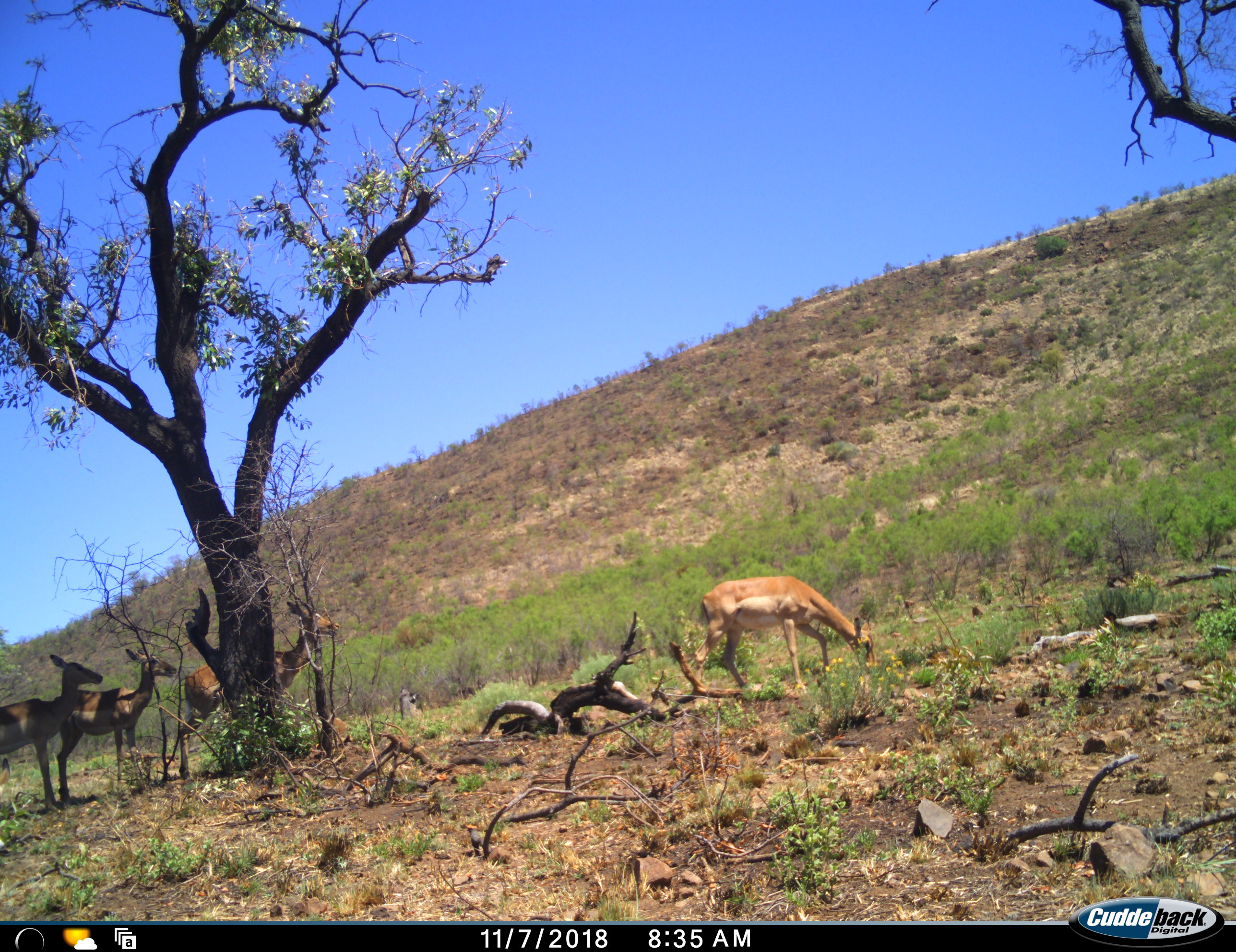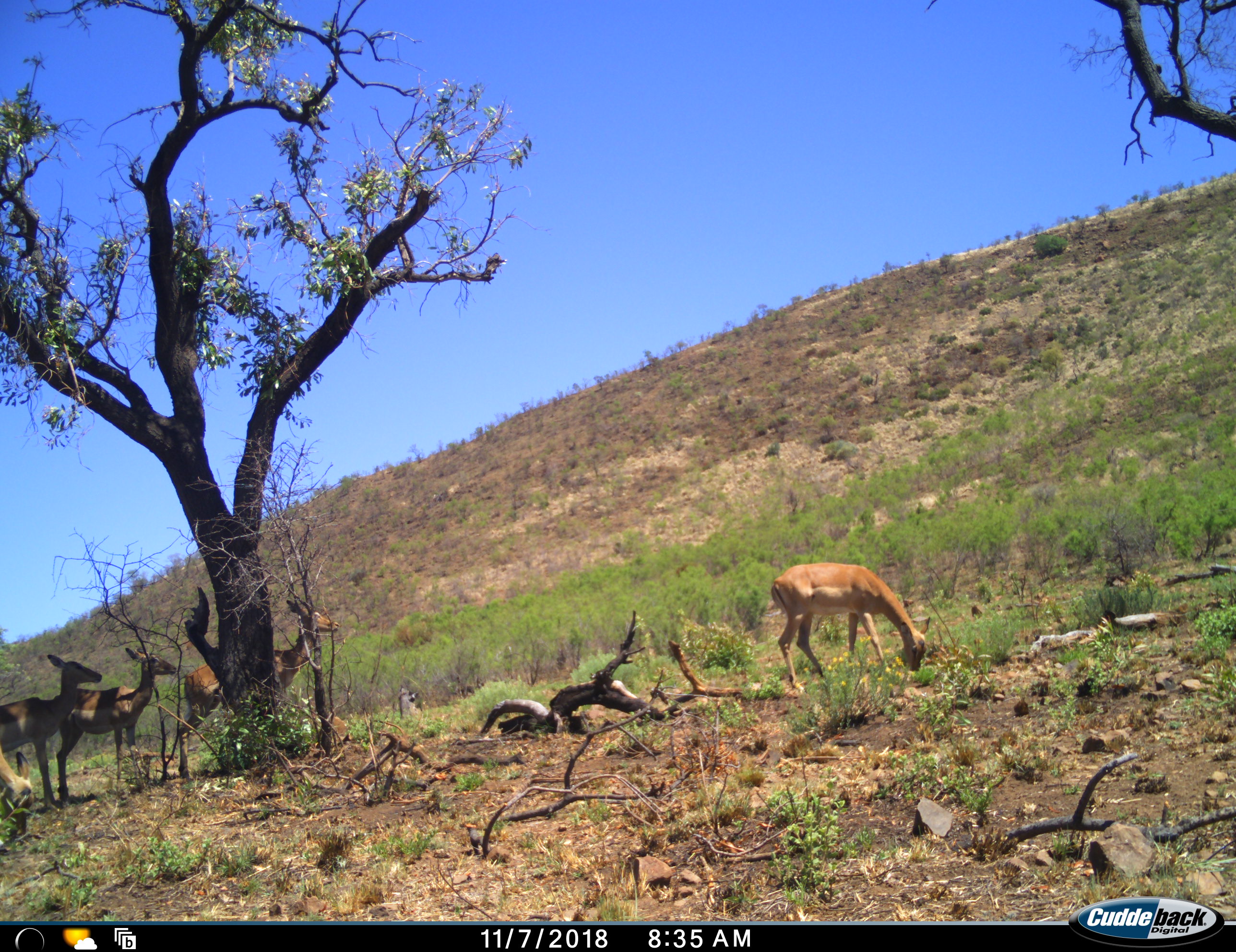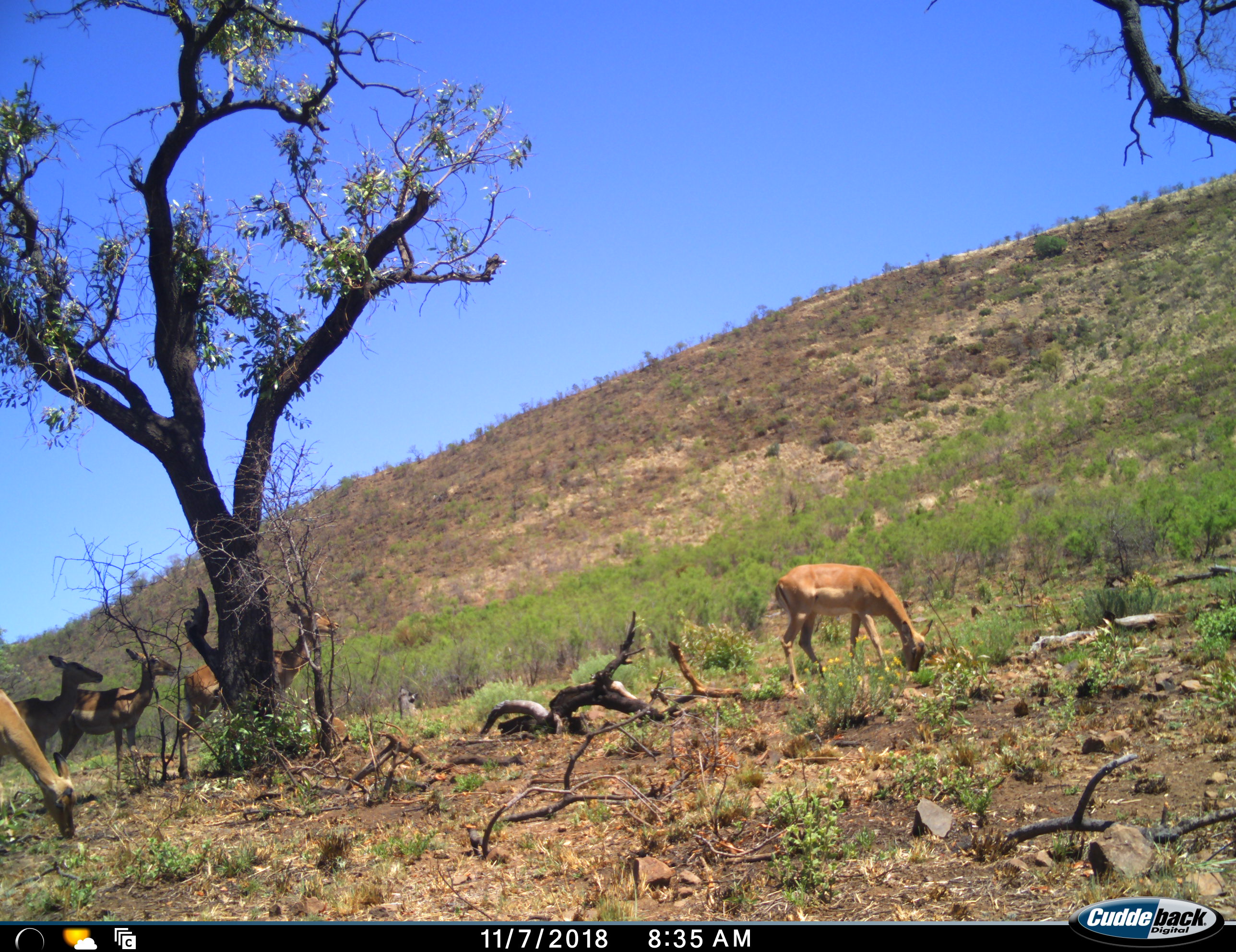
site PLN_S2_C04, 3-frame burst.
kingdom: Animalia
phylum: Chordata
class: Mammalia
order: Artiodactyla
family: Bovidae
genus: Aepyceros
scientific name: Aepyceros melampus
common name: impala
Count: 5.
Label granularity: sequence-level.